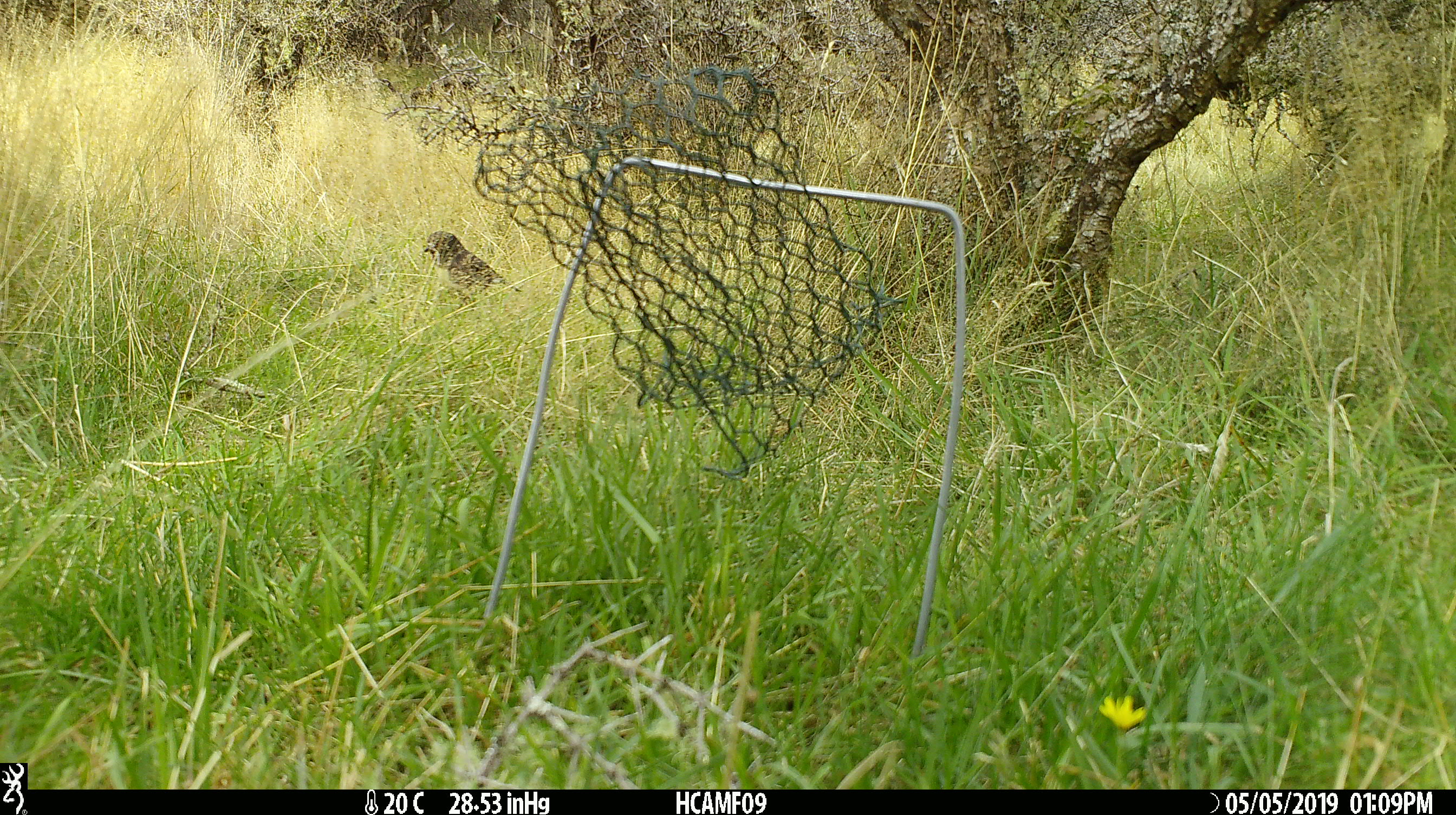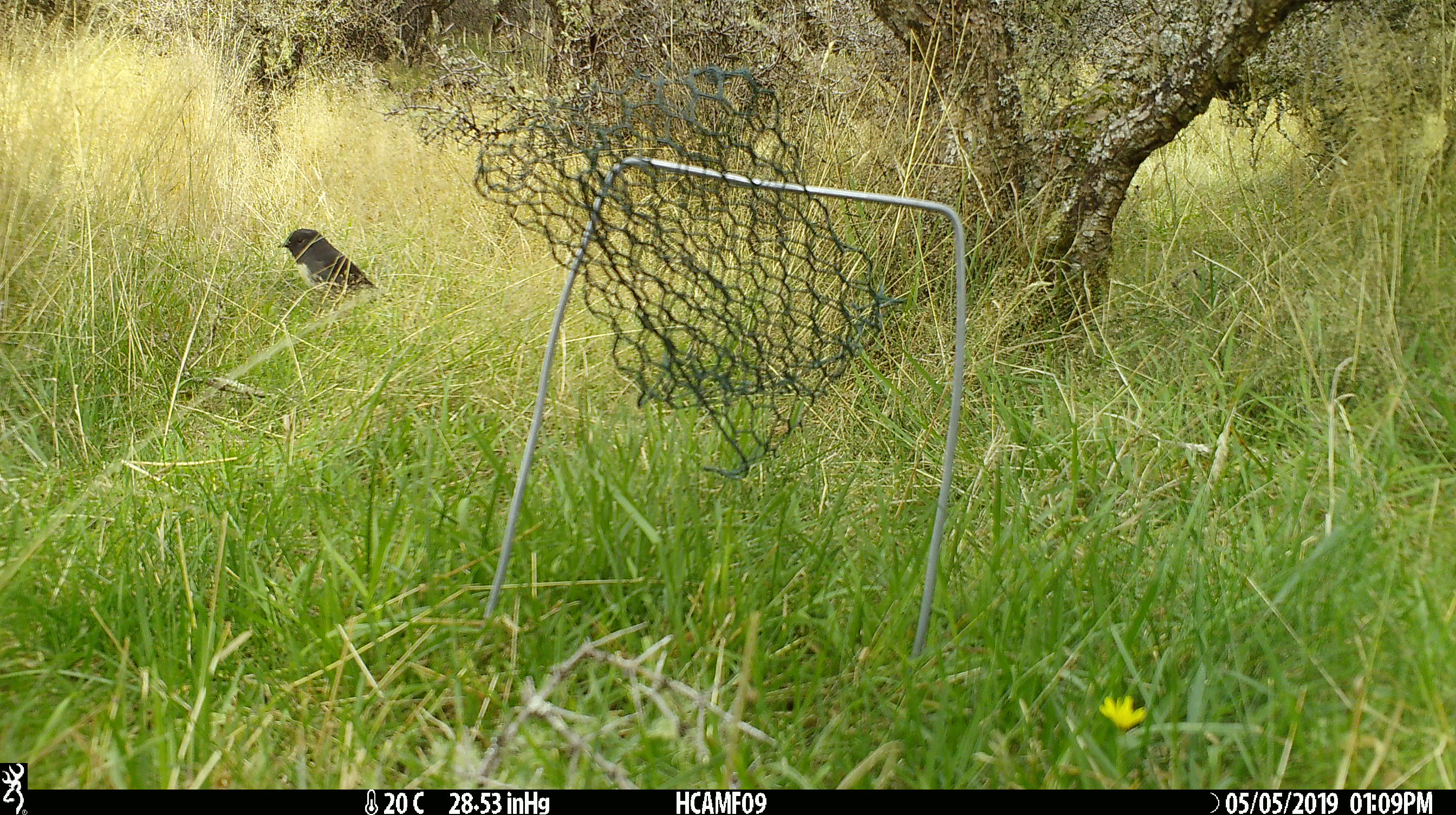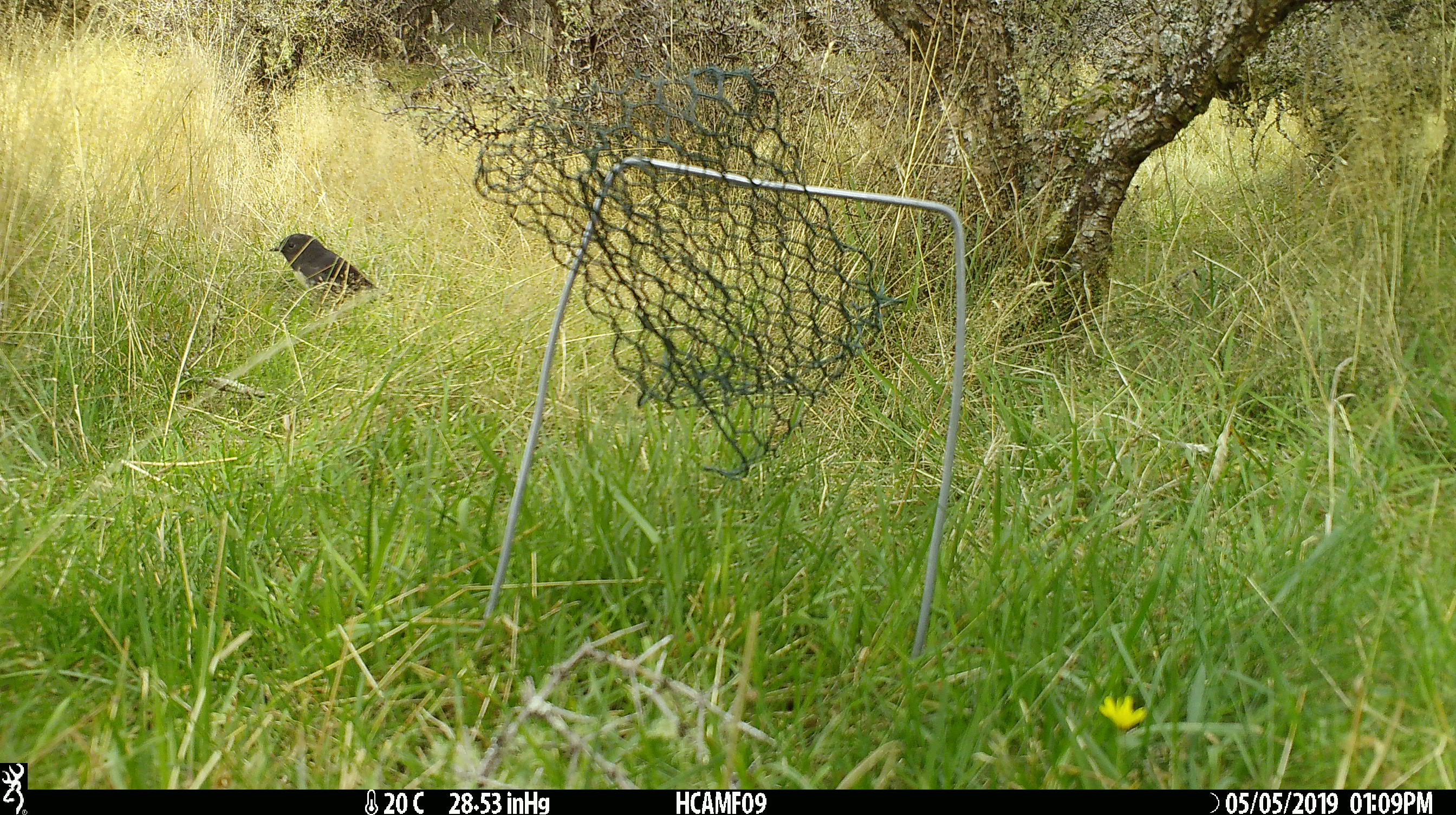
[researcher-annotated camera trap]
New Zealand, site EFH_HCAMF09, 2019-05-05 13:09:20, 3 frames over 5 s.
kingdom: Animalia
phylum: Chordata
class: Aves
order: Passeriformes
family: Petroicidae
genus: Petroica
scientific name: Petroica australis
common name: new zealand robin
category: robin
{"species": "robin (new zealand robin) (Petroica australis)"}